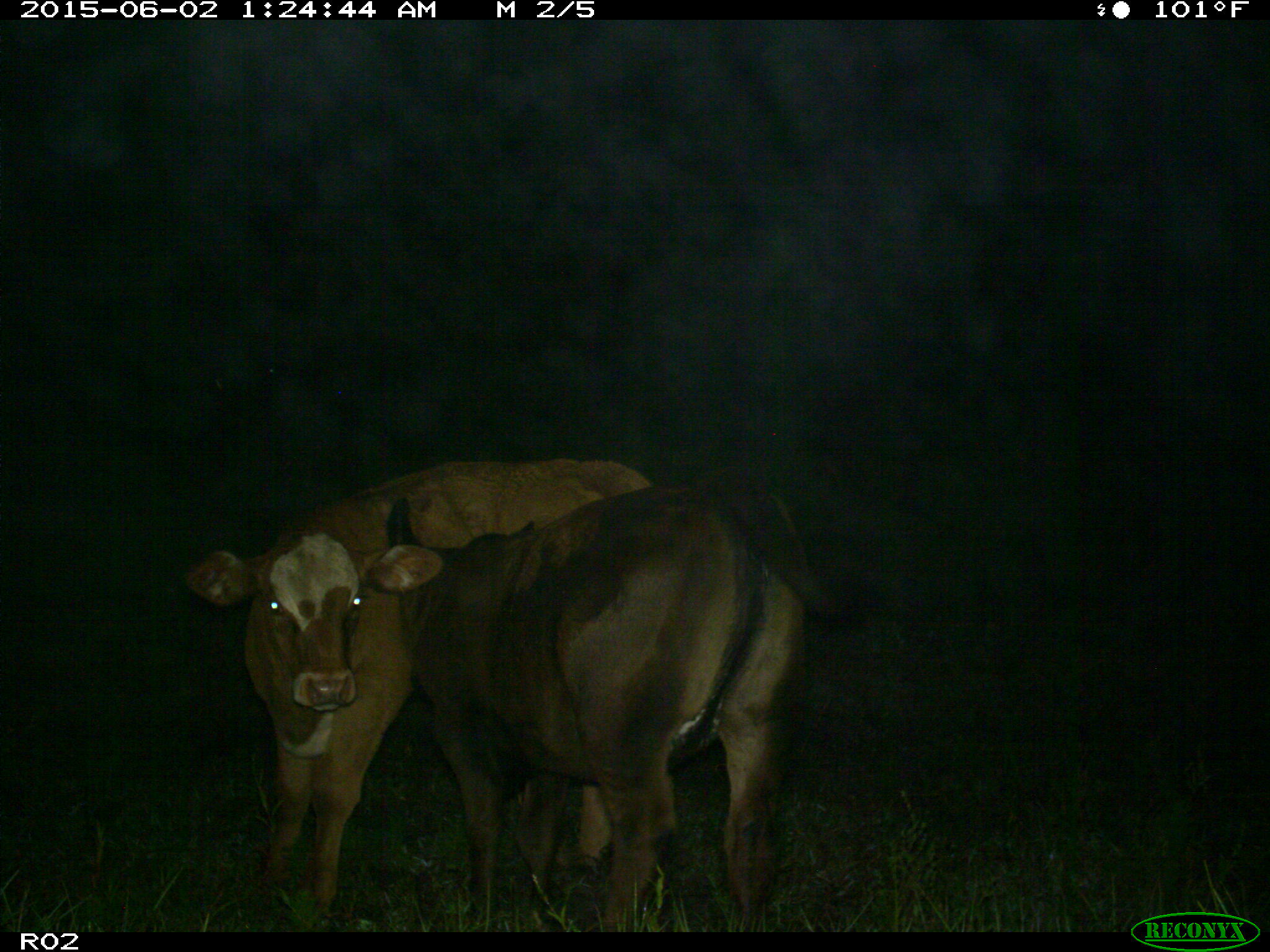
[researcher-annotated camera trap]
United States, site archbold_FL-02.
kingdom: Animalia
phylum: Chordata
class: Mammalia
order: Artiodactyla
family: Bovidae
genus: Bos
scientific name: Bos taurus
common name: domestic cow